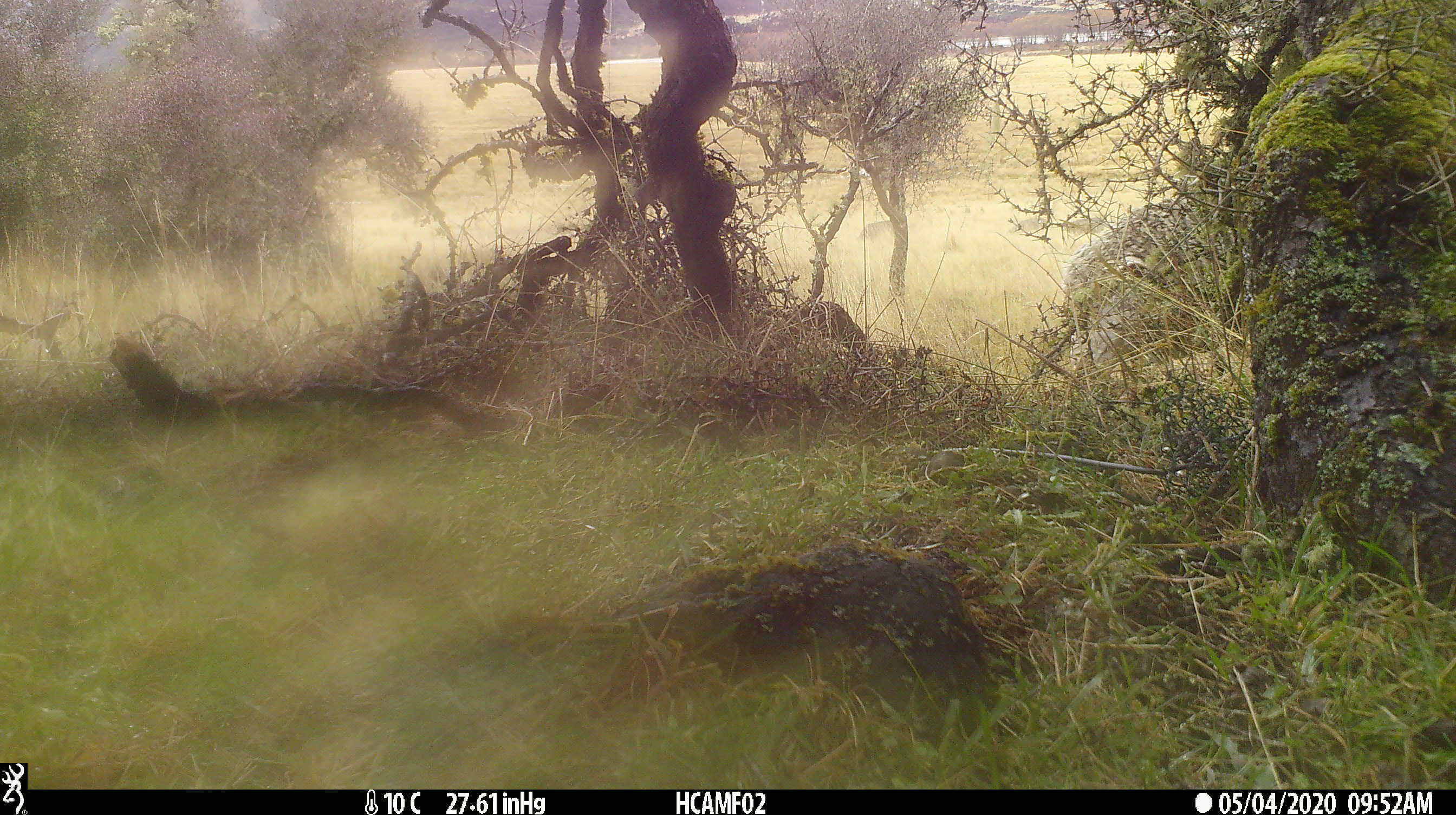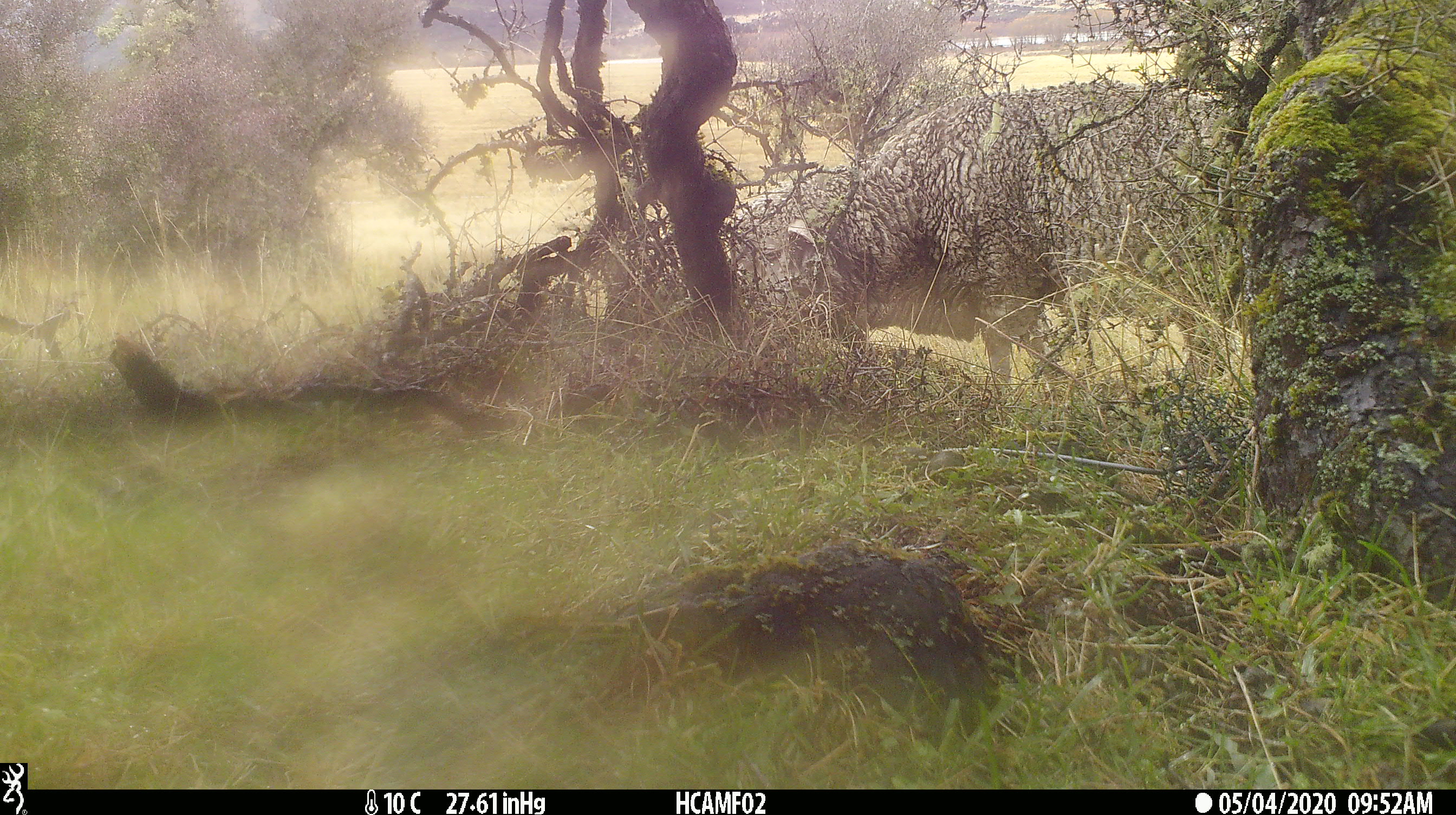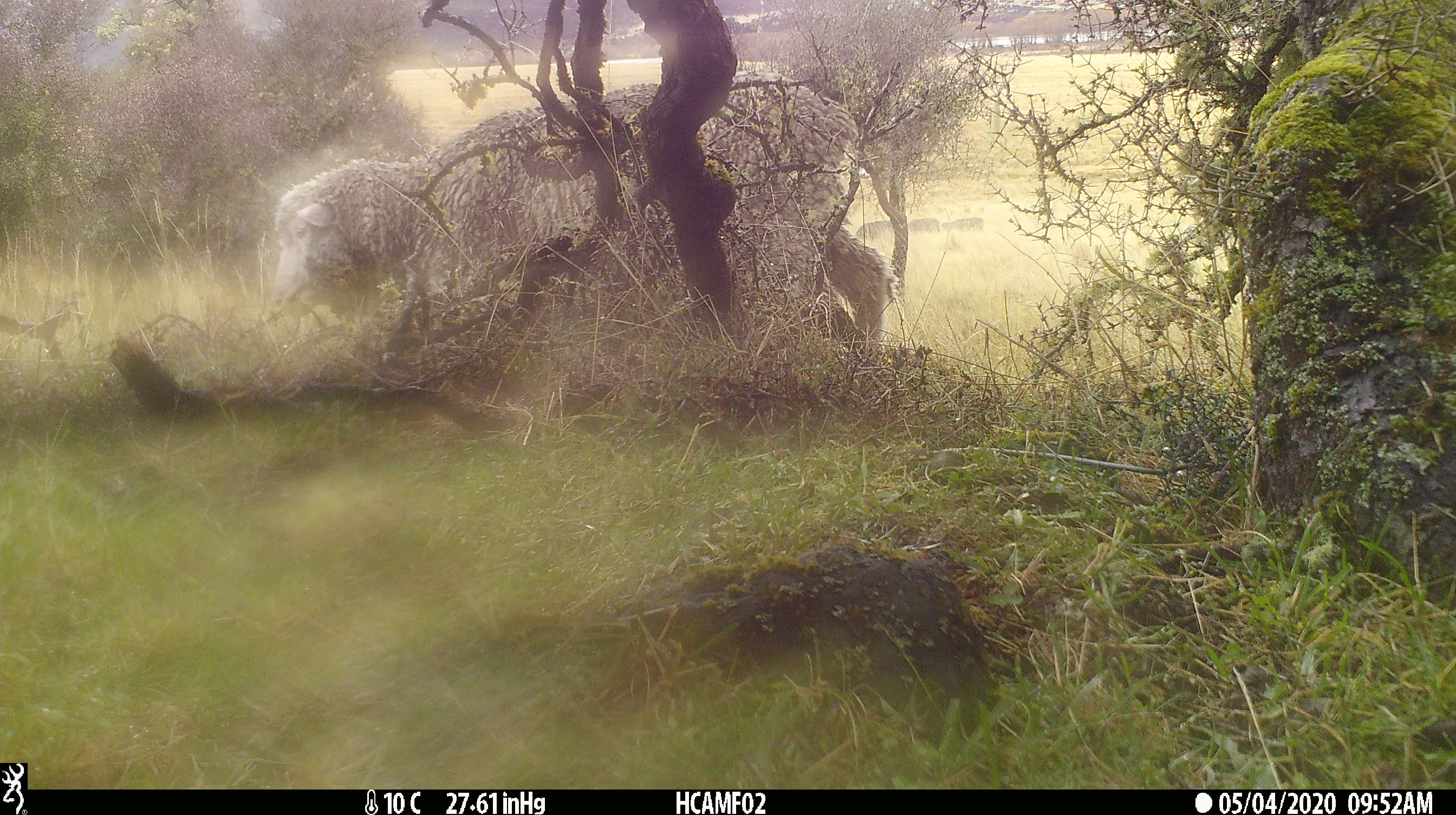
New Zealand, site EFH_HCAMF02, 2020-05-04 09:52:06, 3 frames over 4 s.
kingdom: Animalia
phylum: Chordata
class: Mammalia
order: Artiodactyla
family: Bovidae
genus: Ovis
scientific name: Ovis aries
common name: domestic sheep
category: sheep